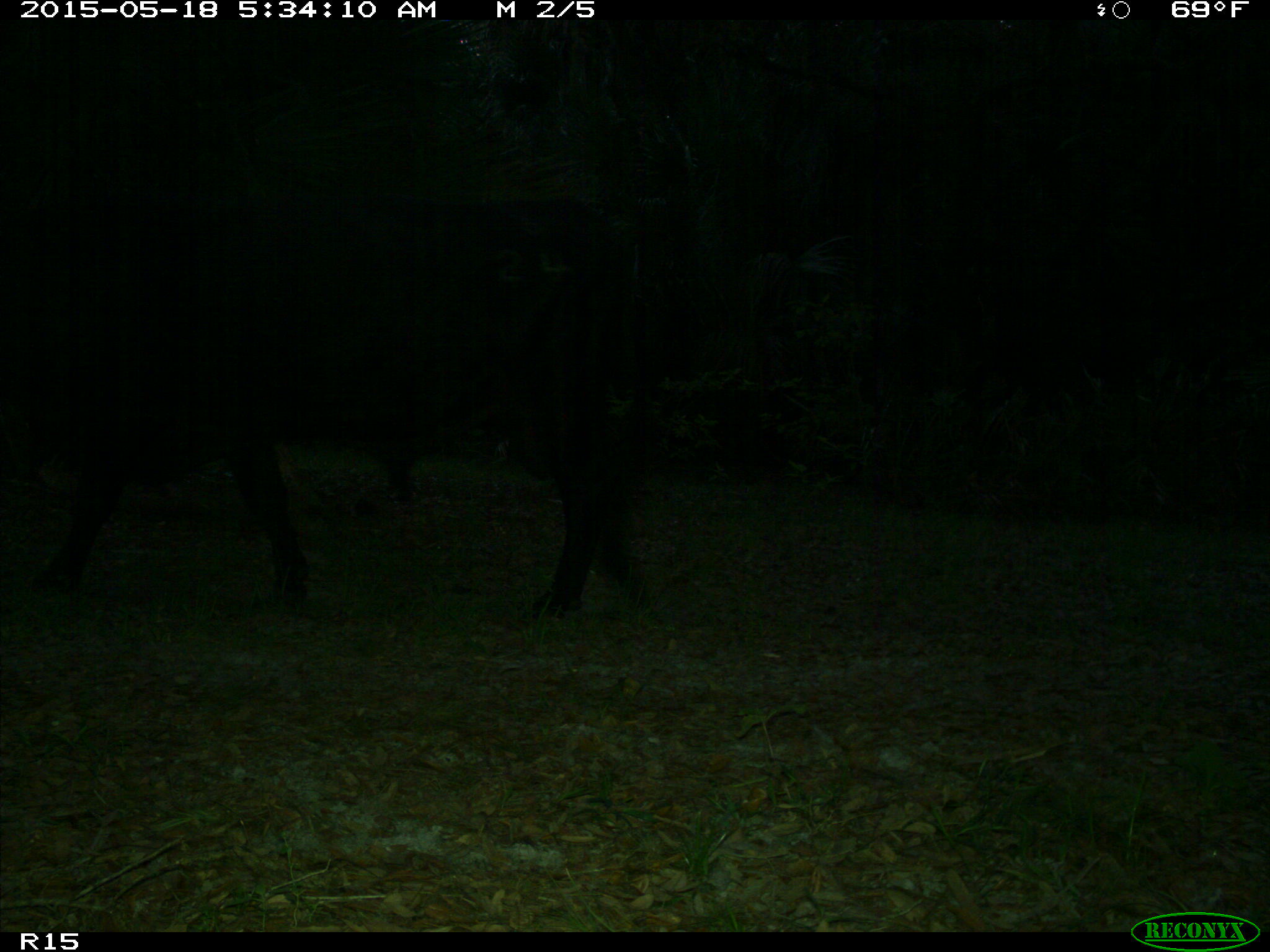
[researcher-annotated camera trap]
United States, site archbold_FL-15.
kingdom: Animalia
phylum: Chordata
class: Mammalia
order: Artiodactyla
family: Bovidae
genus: Bos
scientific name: Bos taurus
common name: domestic cow